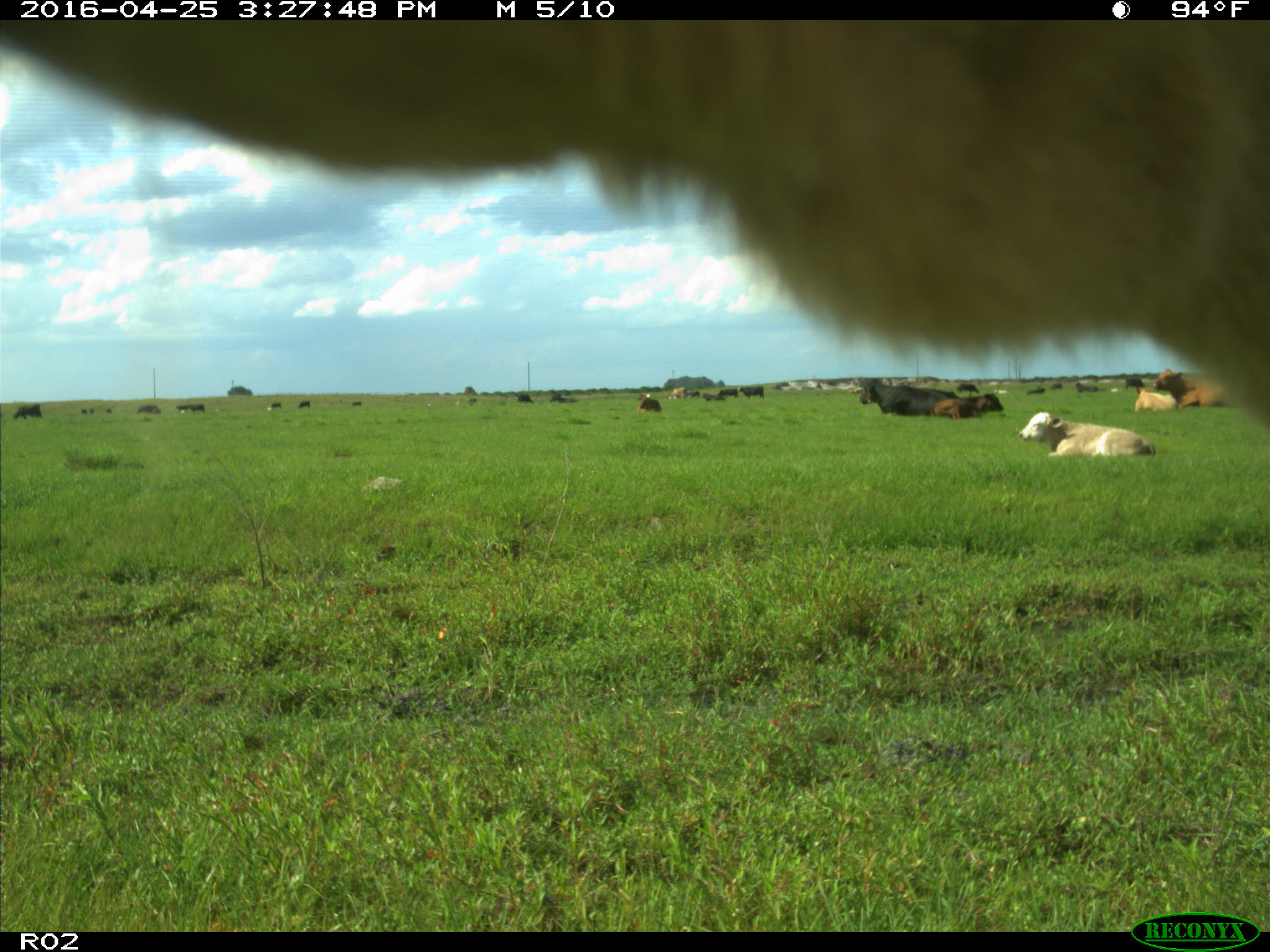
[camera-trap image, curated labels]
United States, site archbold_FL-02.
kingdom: Animalia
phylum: Chordata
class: Mammalia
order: Artiodactyla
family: Bovidae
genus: Bos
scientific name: Bos taurus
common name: domestic cow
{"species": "Bos taurus (domestic cow)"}